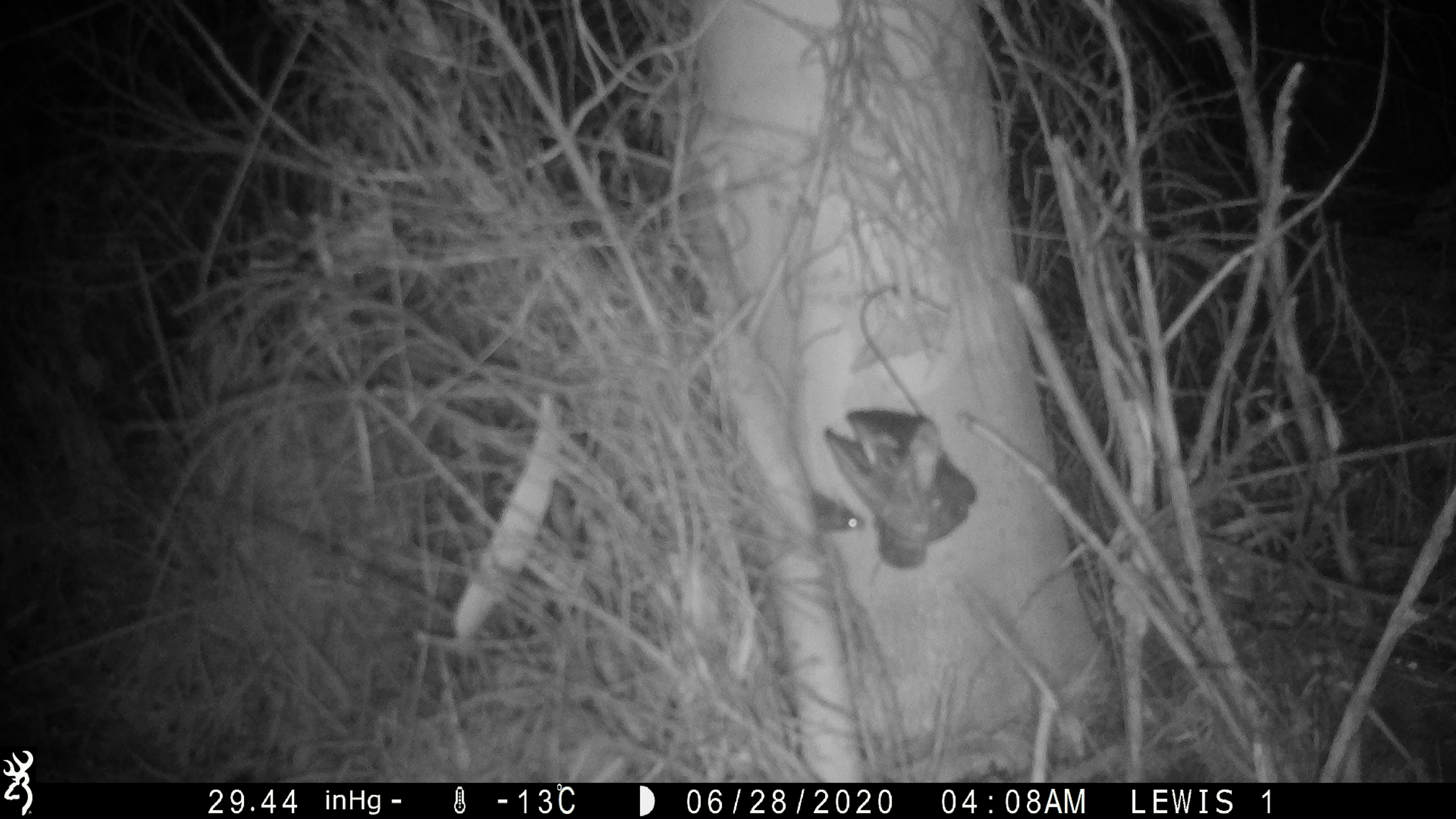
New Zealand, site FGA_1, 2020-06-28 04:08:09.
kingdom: Animalia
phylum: Chordata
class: Mammalia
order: Rodentia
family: Muridae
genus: Mus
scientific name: Mus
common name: mouse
Mouse (Mus).